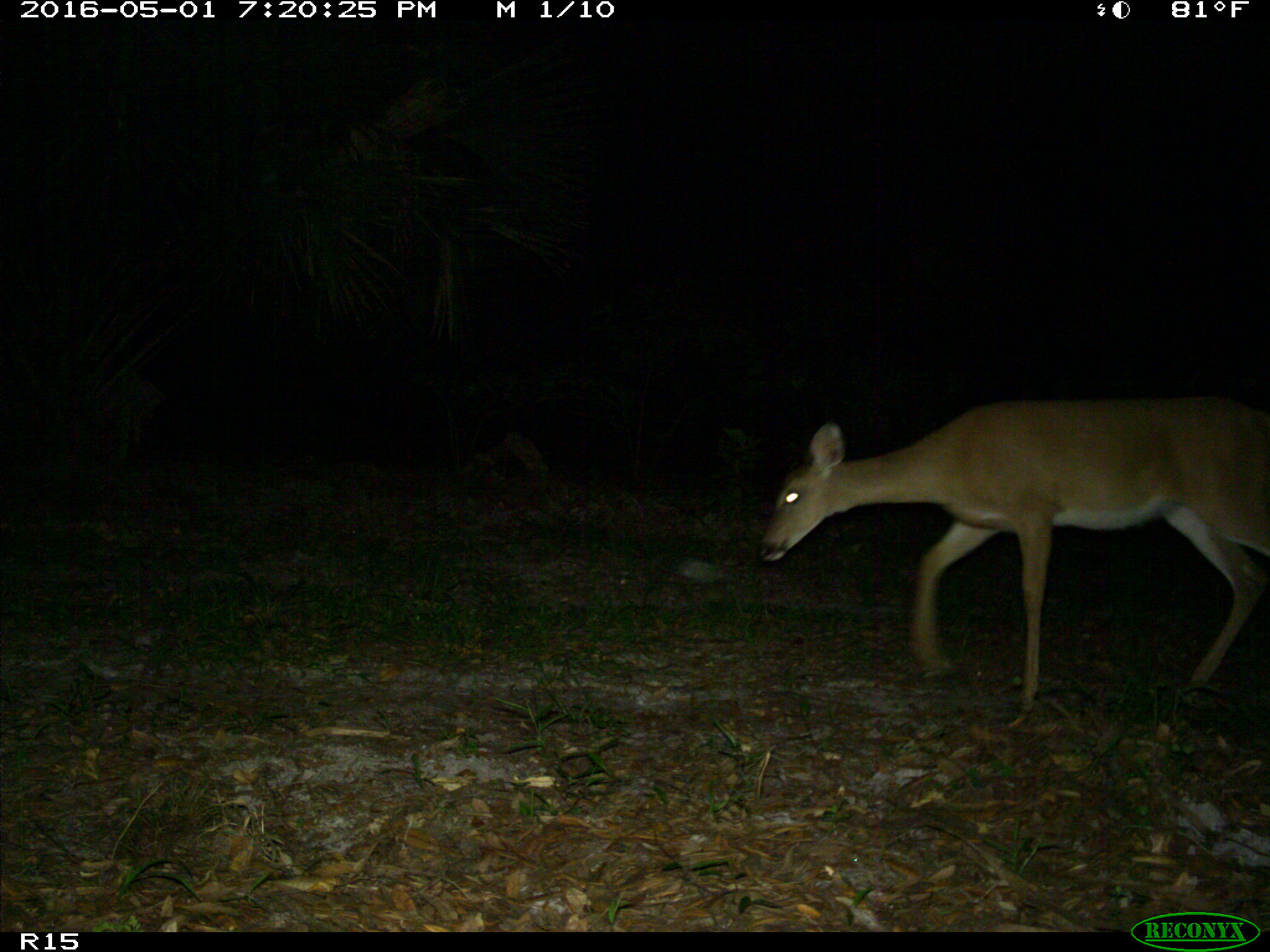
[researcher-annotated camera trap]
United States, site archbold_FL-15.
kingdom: Animalia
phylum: Chordata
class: Mammalia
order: Artiodactyla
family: Cervidae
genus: Odocoileus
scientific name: Odocoileus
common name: deer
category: unidentified deer